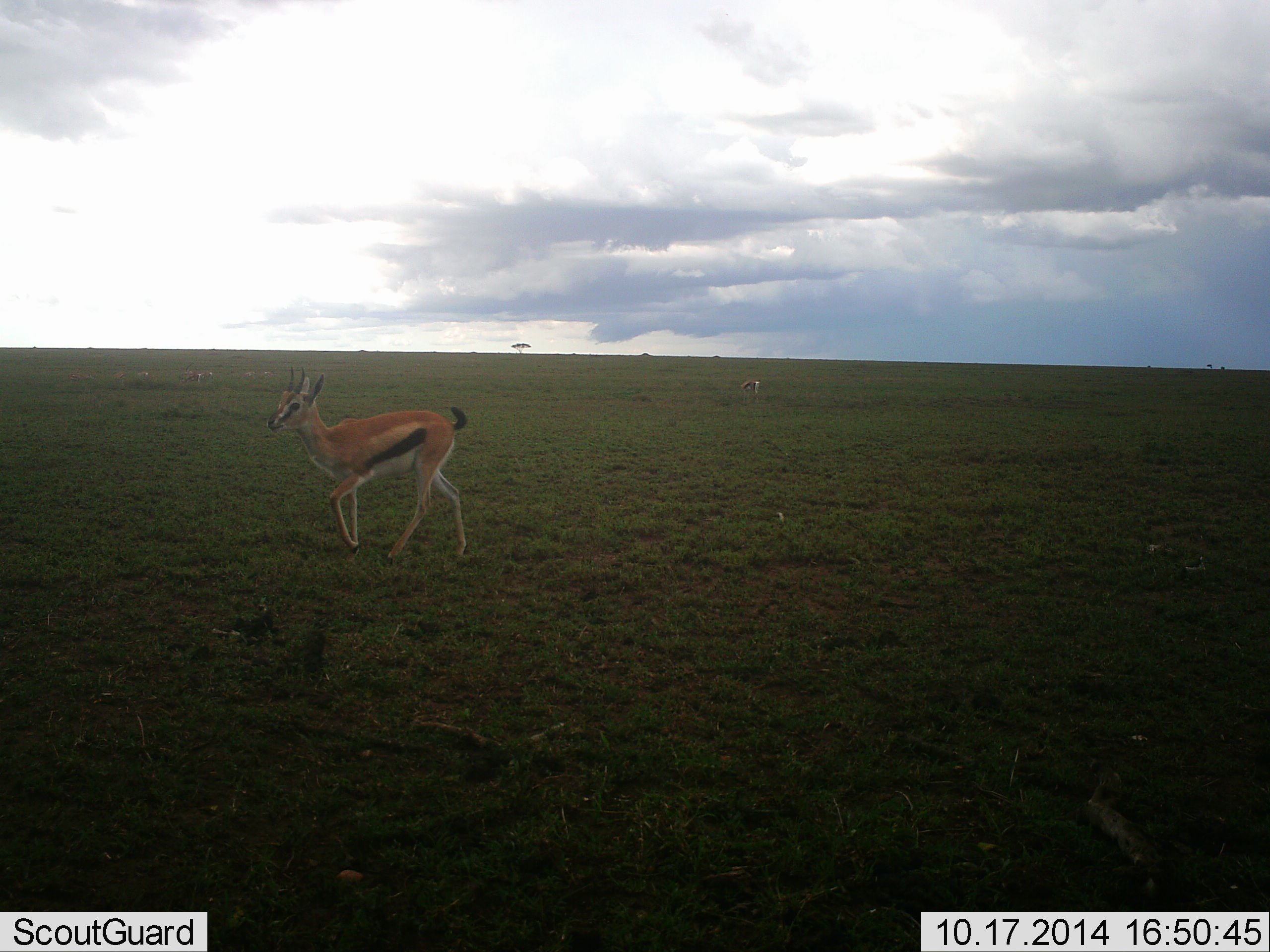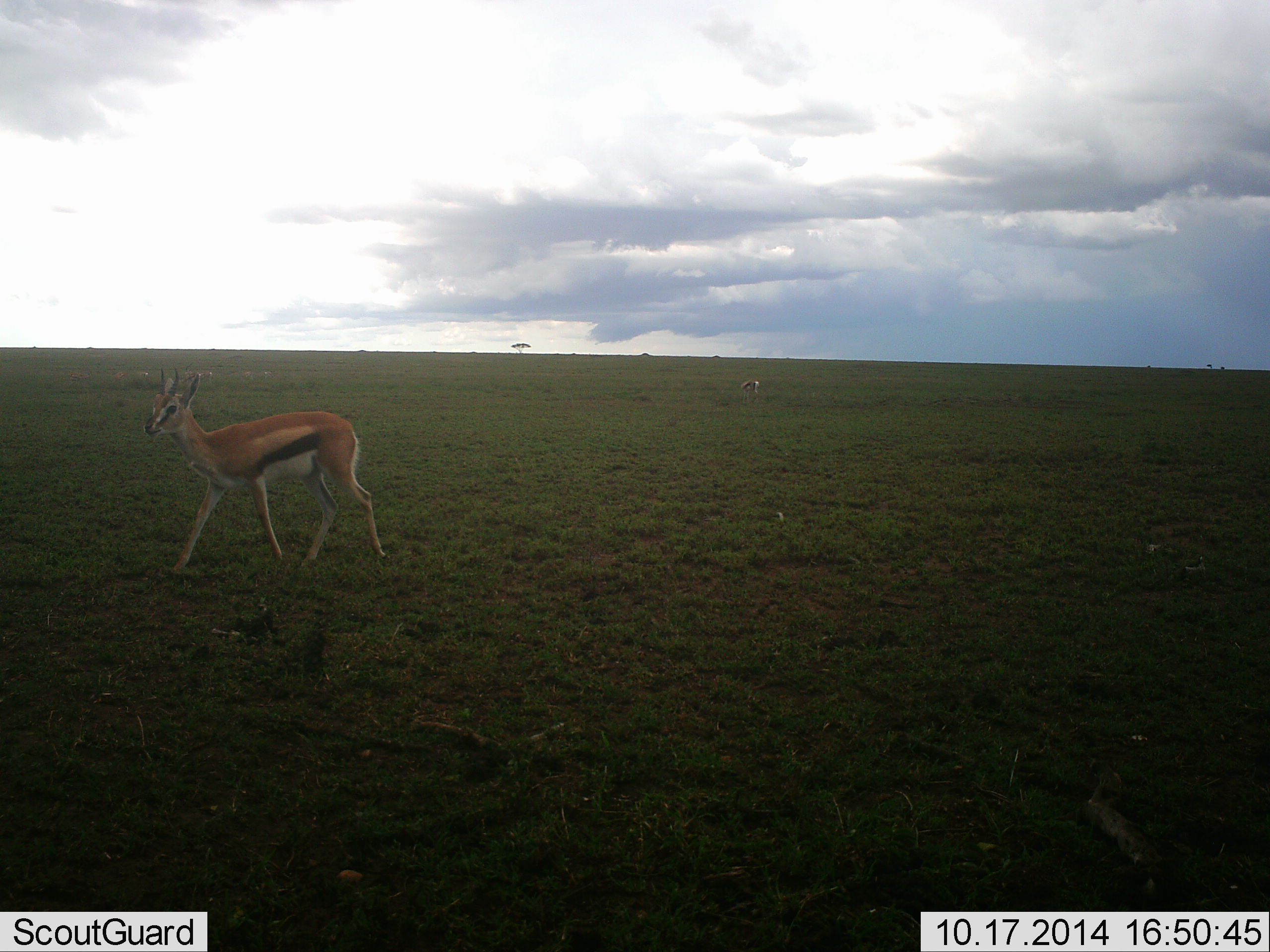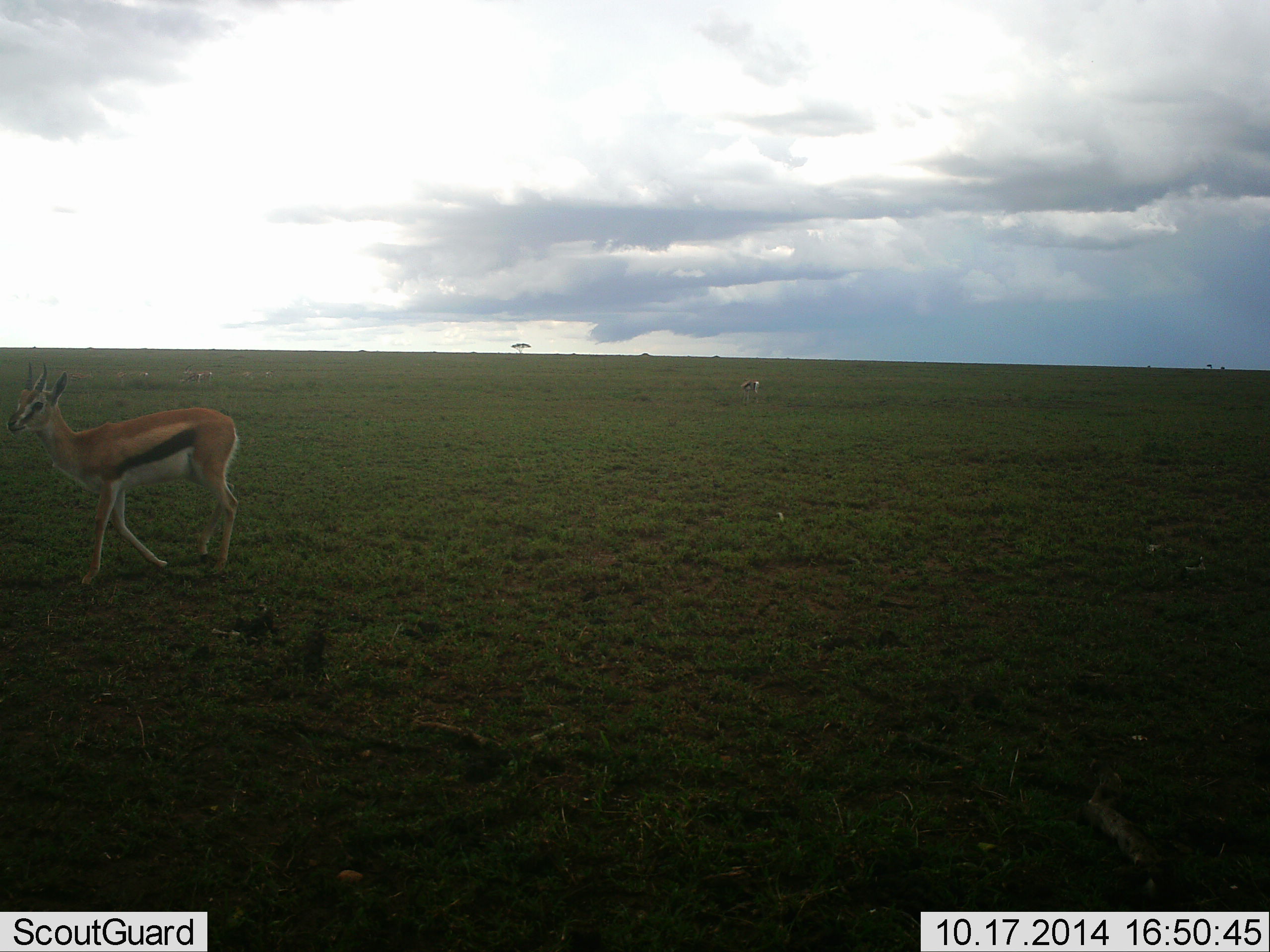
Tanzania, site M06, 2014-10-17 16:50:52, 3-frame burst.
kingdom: Animalia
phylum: Chordata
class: Mammalia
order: Artiodactyla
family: Bovidae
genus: Eudorcas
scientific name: Eudorcas thomsonii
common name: thomson's gazelle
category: gazellethomsons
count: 1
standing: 0%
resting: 0%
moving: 100%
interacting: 0%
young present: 0%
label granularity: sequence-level